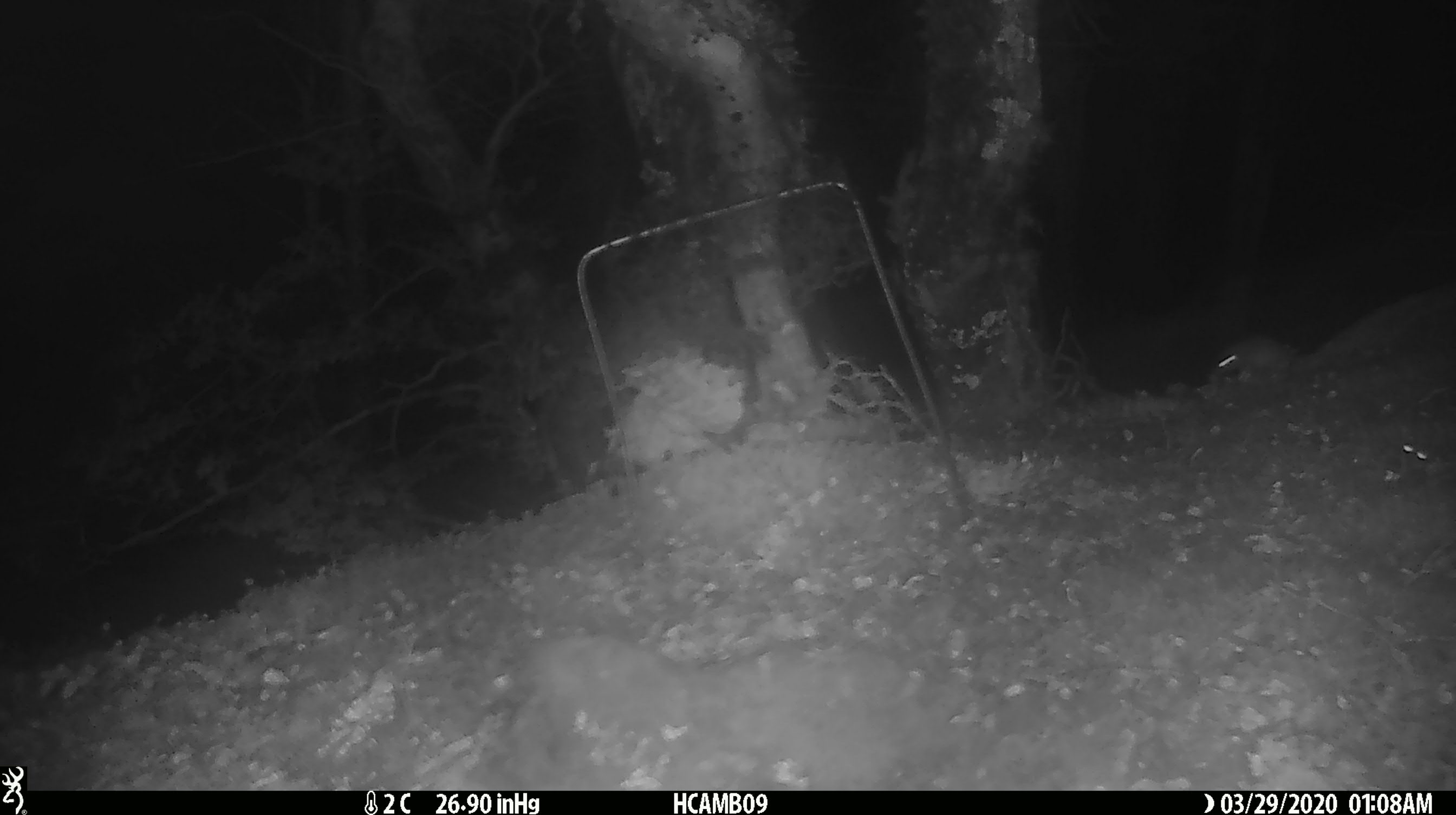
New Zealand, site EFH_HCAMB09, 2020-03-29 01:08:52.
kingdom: Animalia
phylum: Chordata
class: Mammalia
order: Rodentia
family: Muridae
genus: Mus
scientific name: Mus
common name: mouse